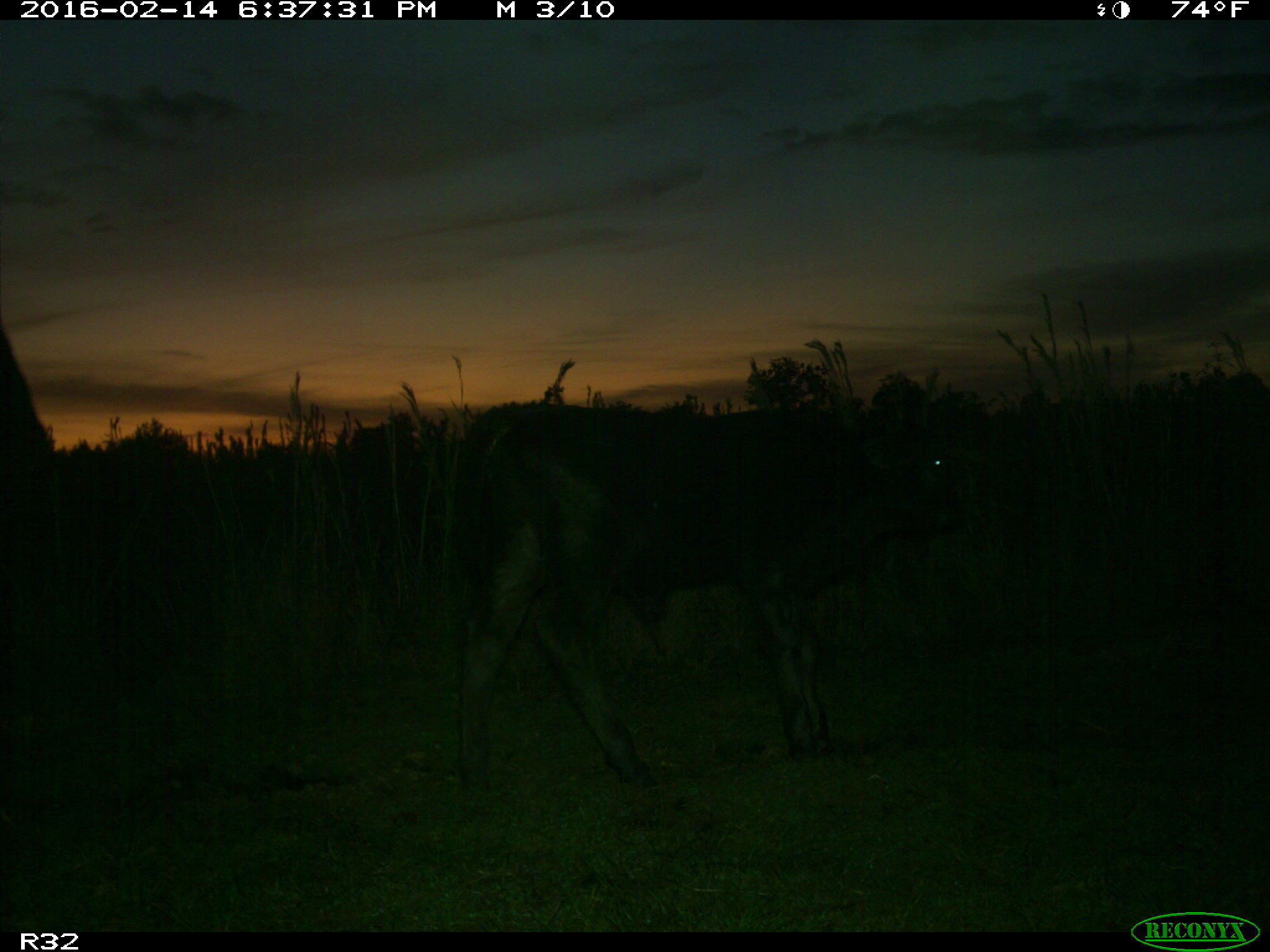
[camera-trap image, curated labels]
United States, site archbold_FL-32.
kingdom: Animalia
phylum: Chordata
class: Mammalia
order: Artiodactyla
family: Bovidae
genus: Bos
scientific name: Bos taurus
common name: domestic cow